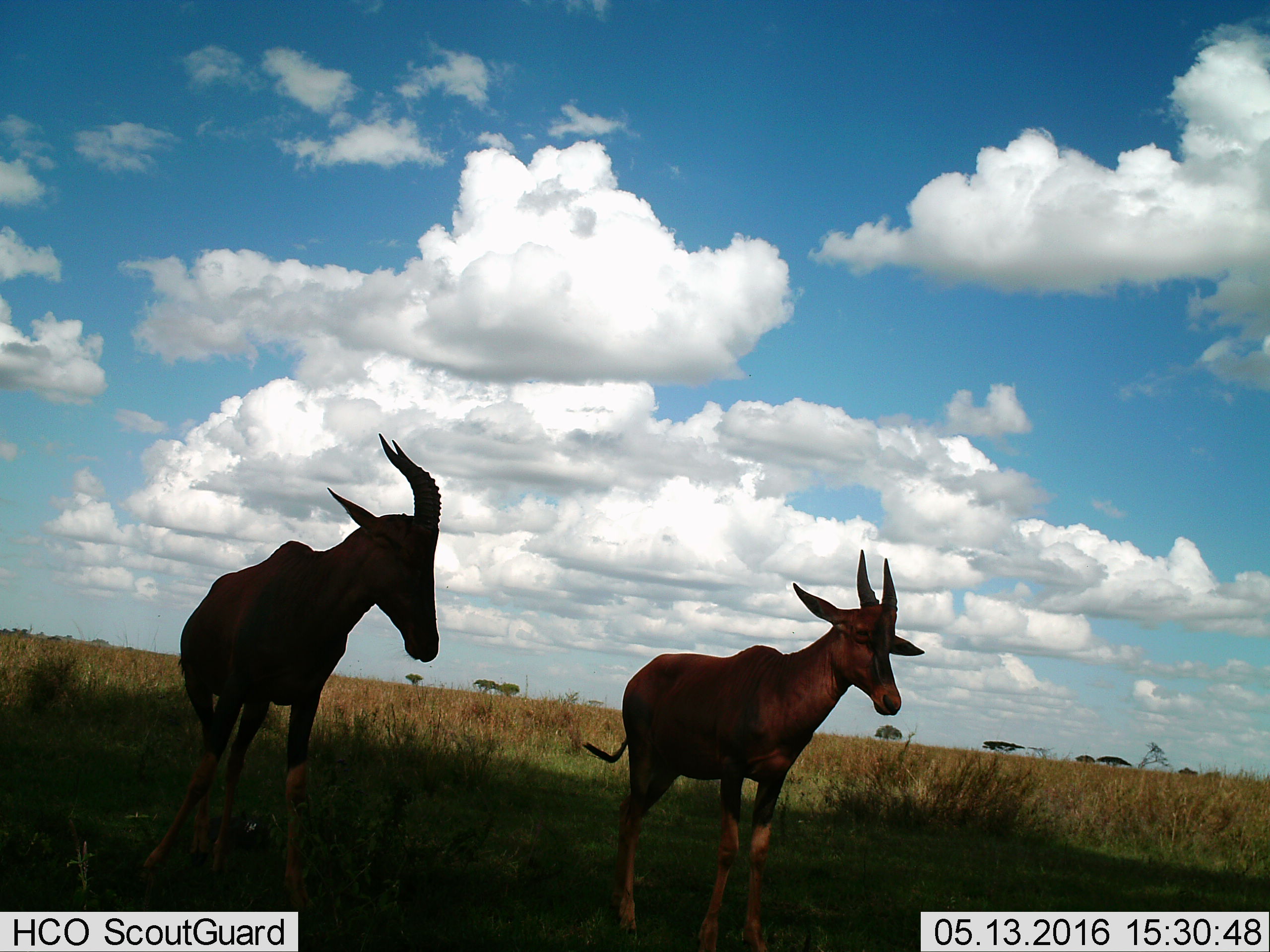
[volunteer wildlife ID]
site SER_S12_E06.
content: unidentified animal